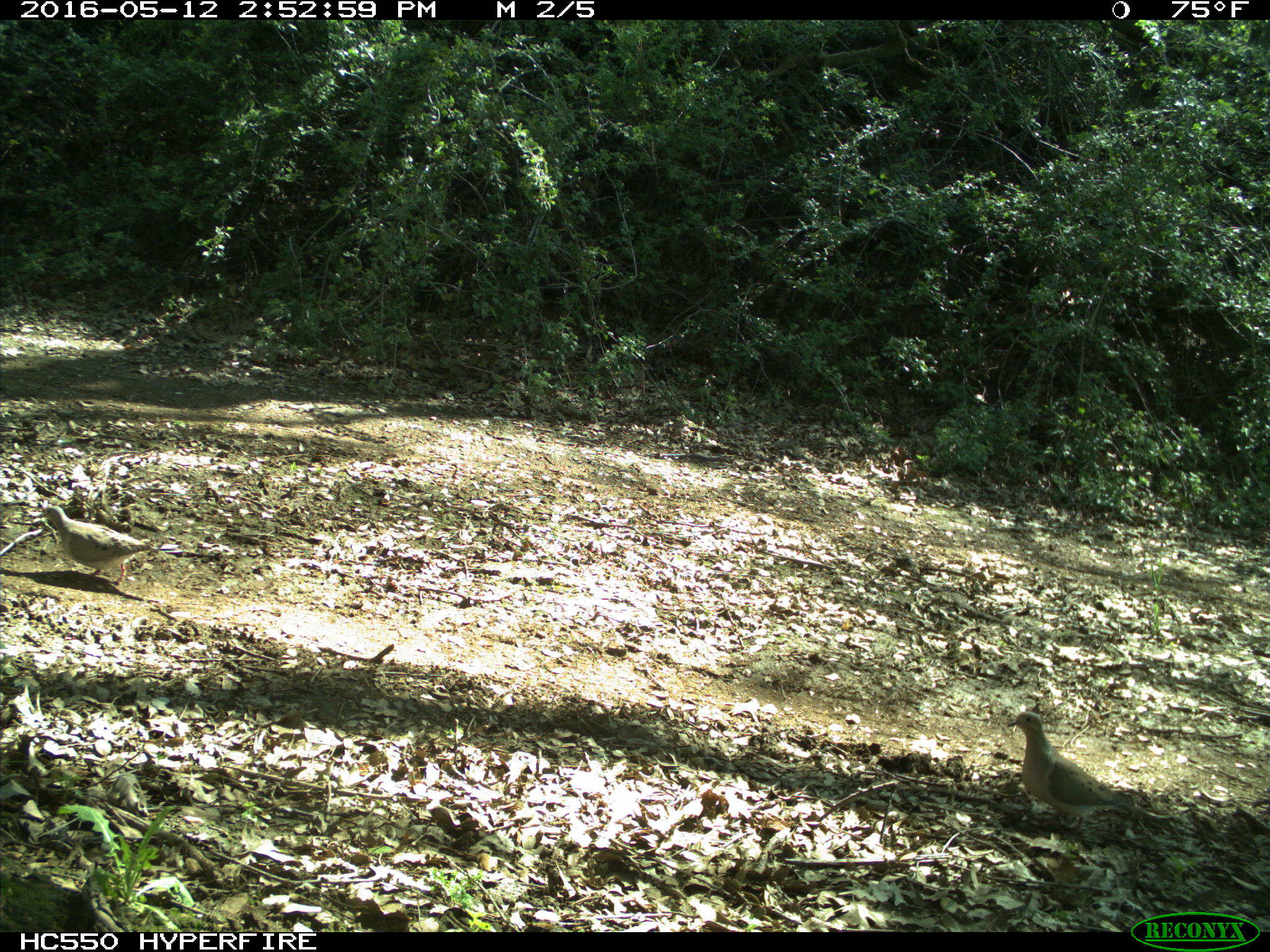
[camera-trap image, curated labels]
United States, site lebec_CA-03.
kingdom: Animalia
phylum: Chordata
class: Aves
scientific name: Aves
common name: birds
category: unidentified bird